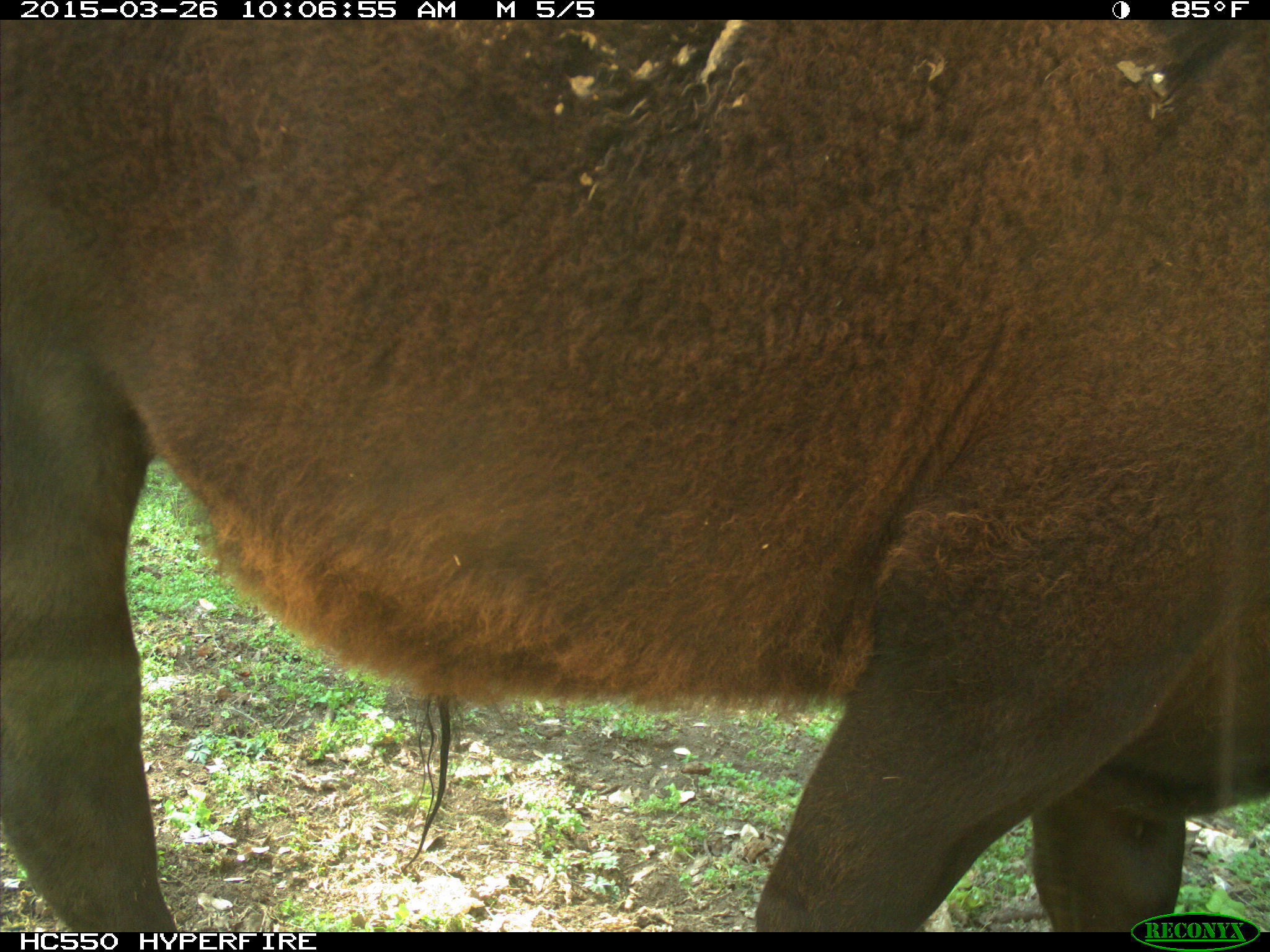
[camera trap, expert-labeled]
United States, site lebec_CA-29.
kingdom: Animalia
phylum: Chordata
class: Mammalia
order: Artiodactyla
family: Bovidae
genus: Bos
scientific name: Bos taurus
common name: domestic cow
Bos taurus (domestic cow).